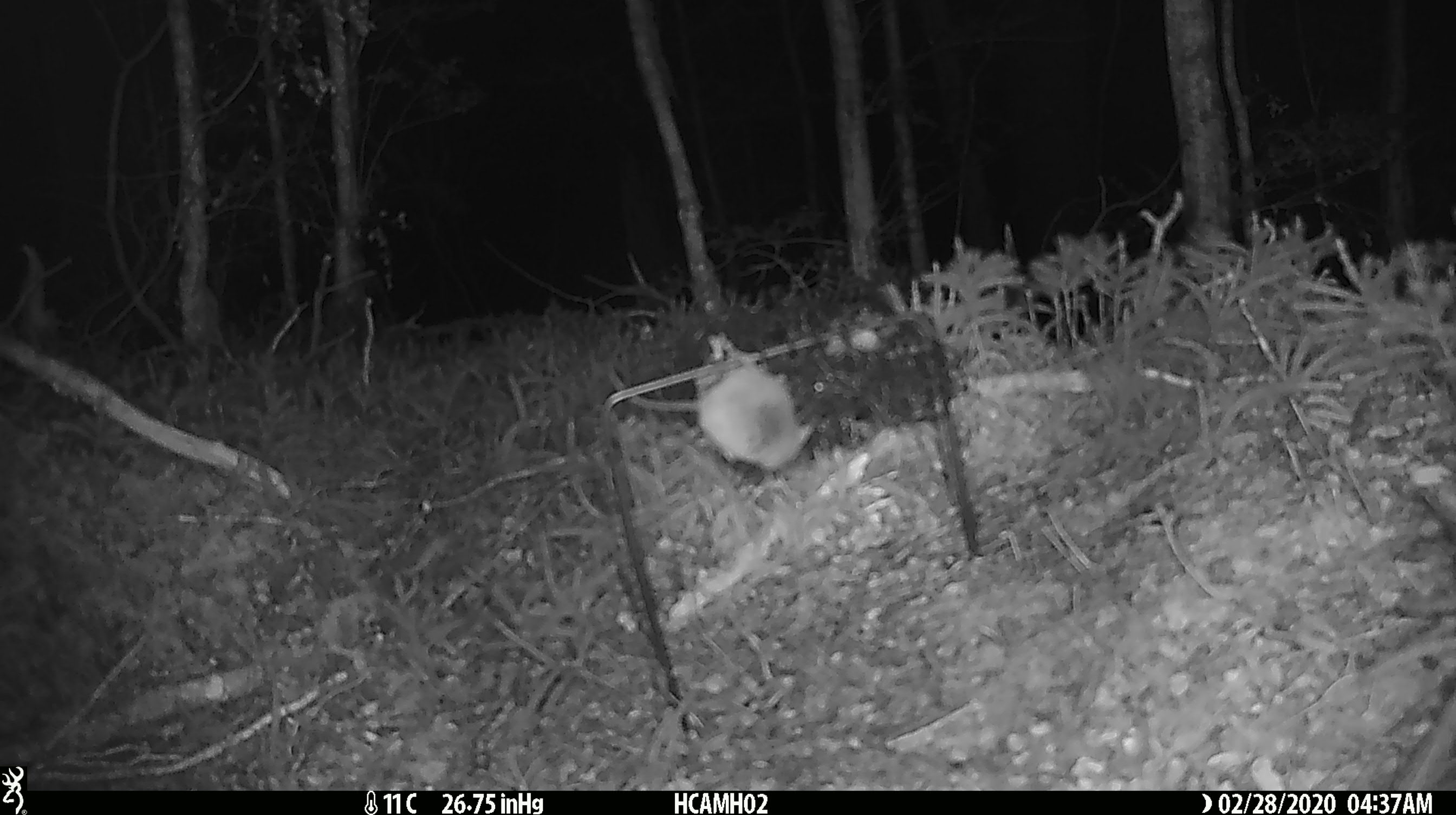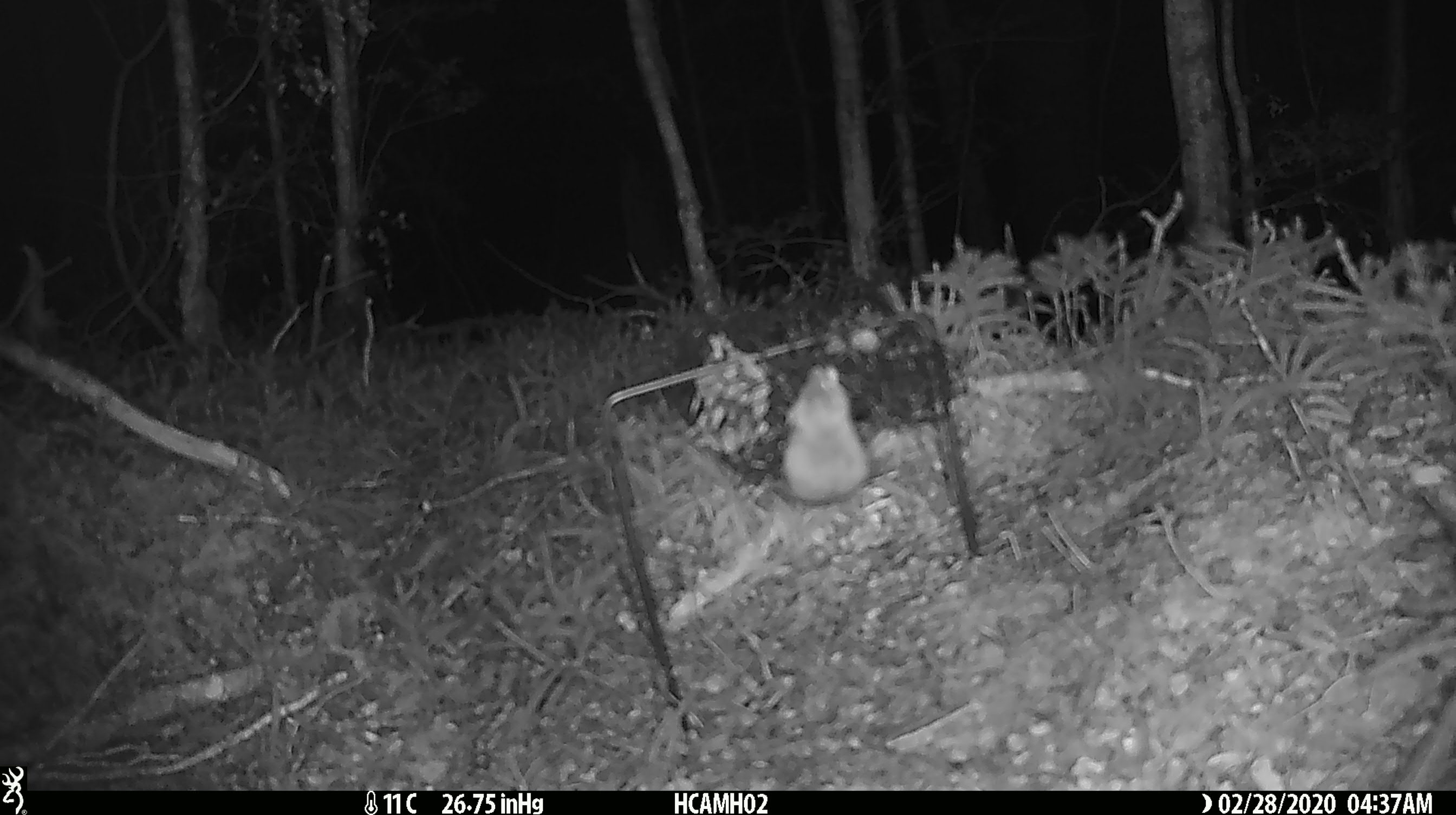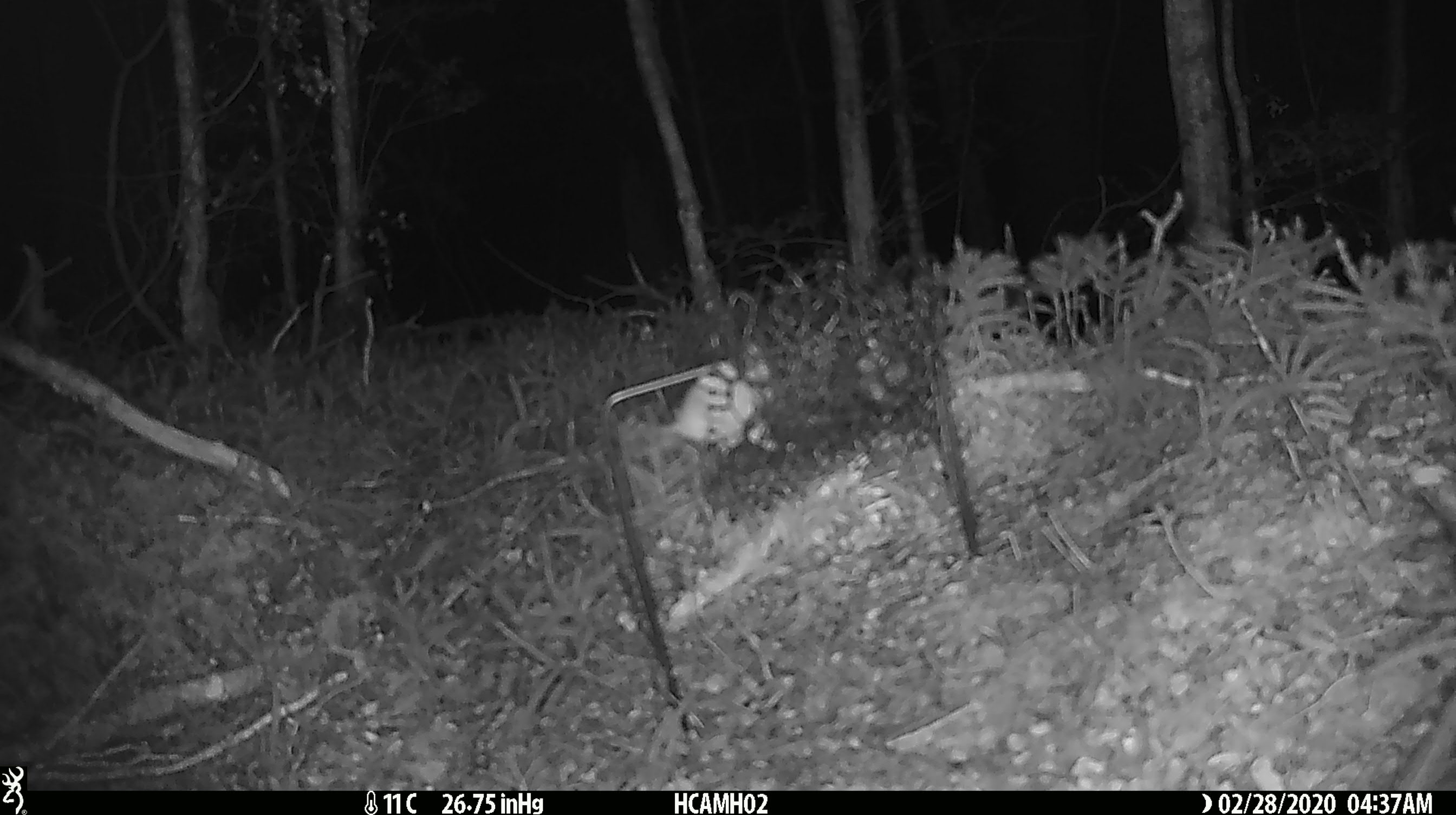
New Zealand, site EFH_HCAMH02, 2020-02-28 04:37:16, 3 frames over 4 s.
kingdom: Animalia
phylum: Chordata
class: Mammalia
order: Rodentia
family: Muridae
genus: Mus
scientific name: Mus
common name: mouse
Mouse (Mus).